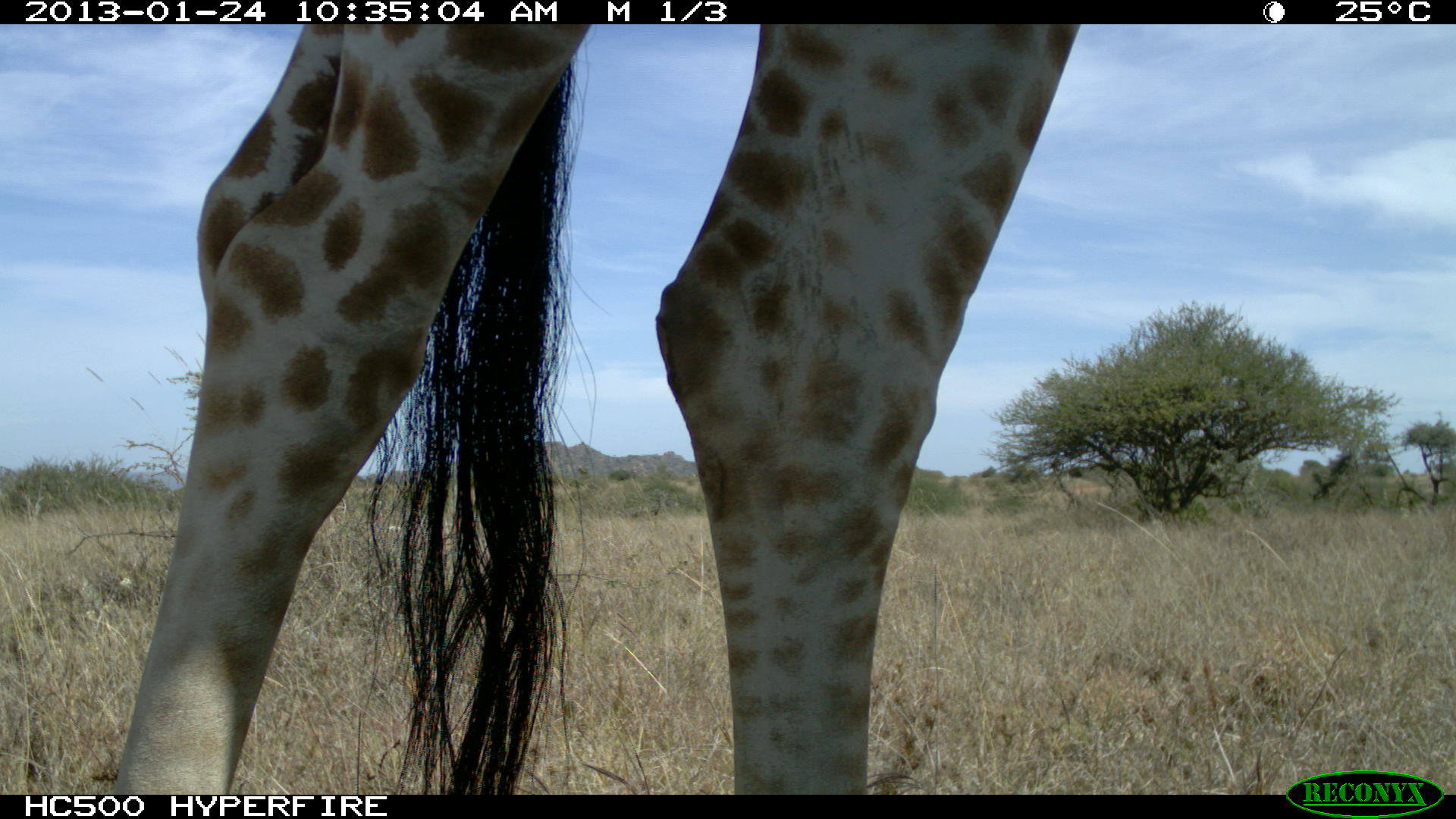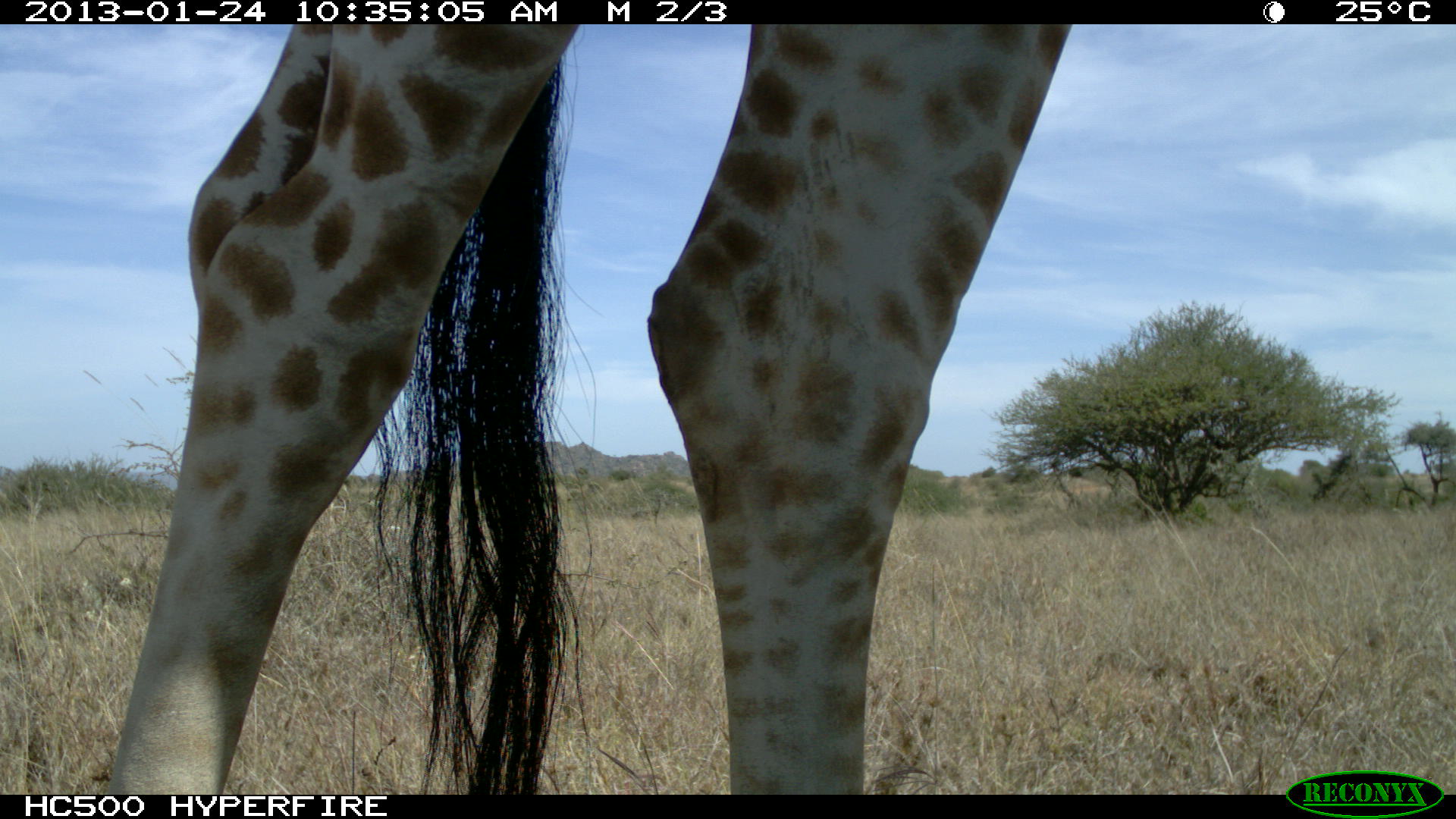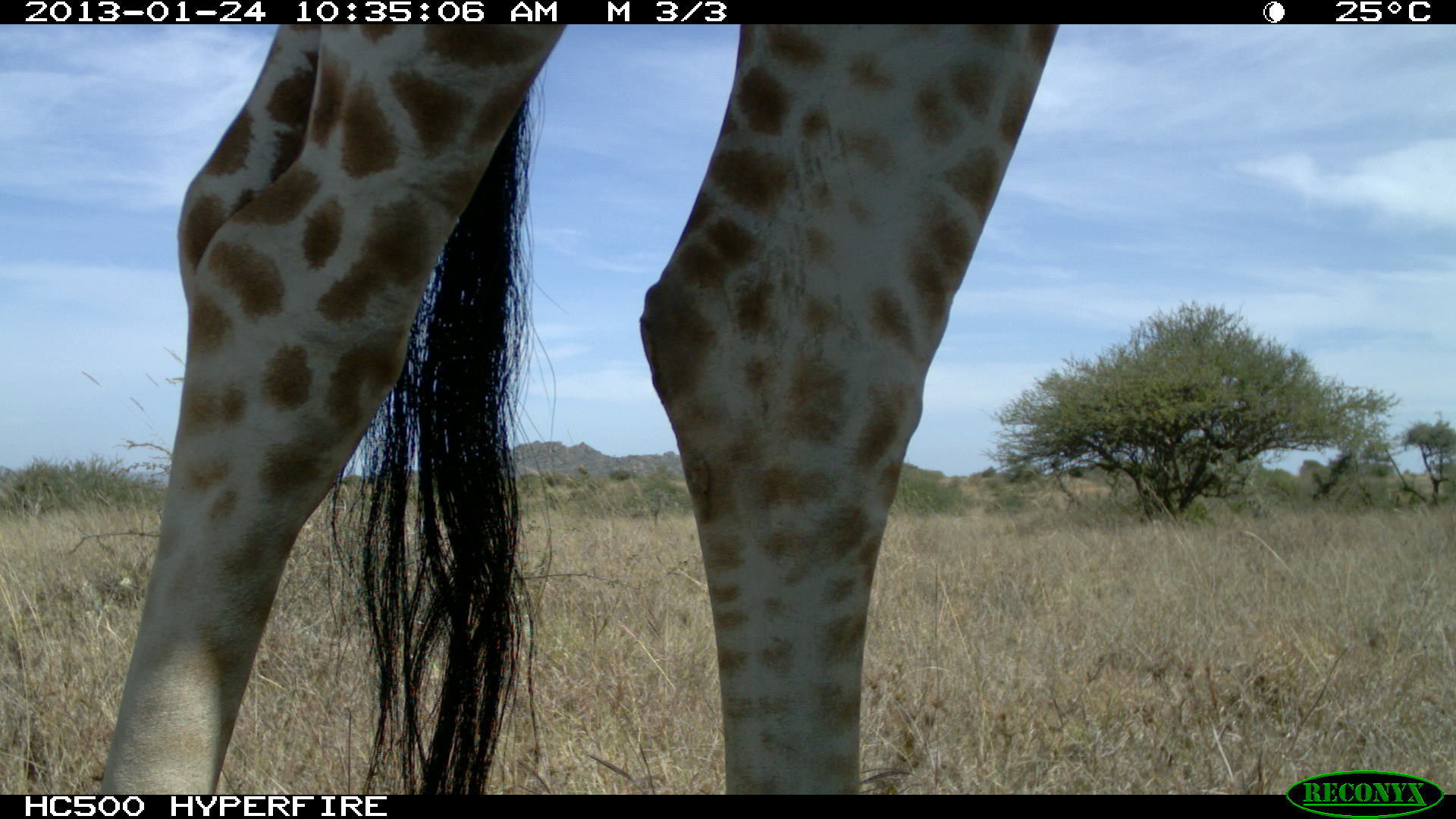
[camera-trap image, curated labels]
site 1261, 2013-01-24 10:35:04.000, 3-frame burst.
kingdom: Animalia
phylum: Chordata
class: Mammalia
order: Artiodactyla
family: Giraffidae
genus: Giraffa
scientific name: Giraffa camelopardalis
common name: giraffe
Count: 1.